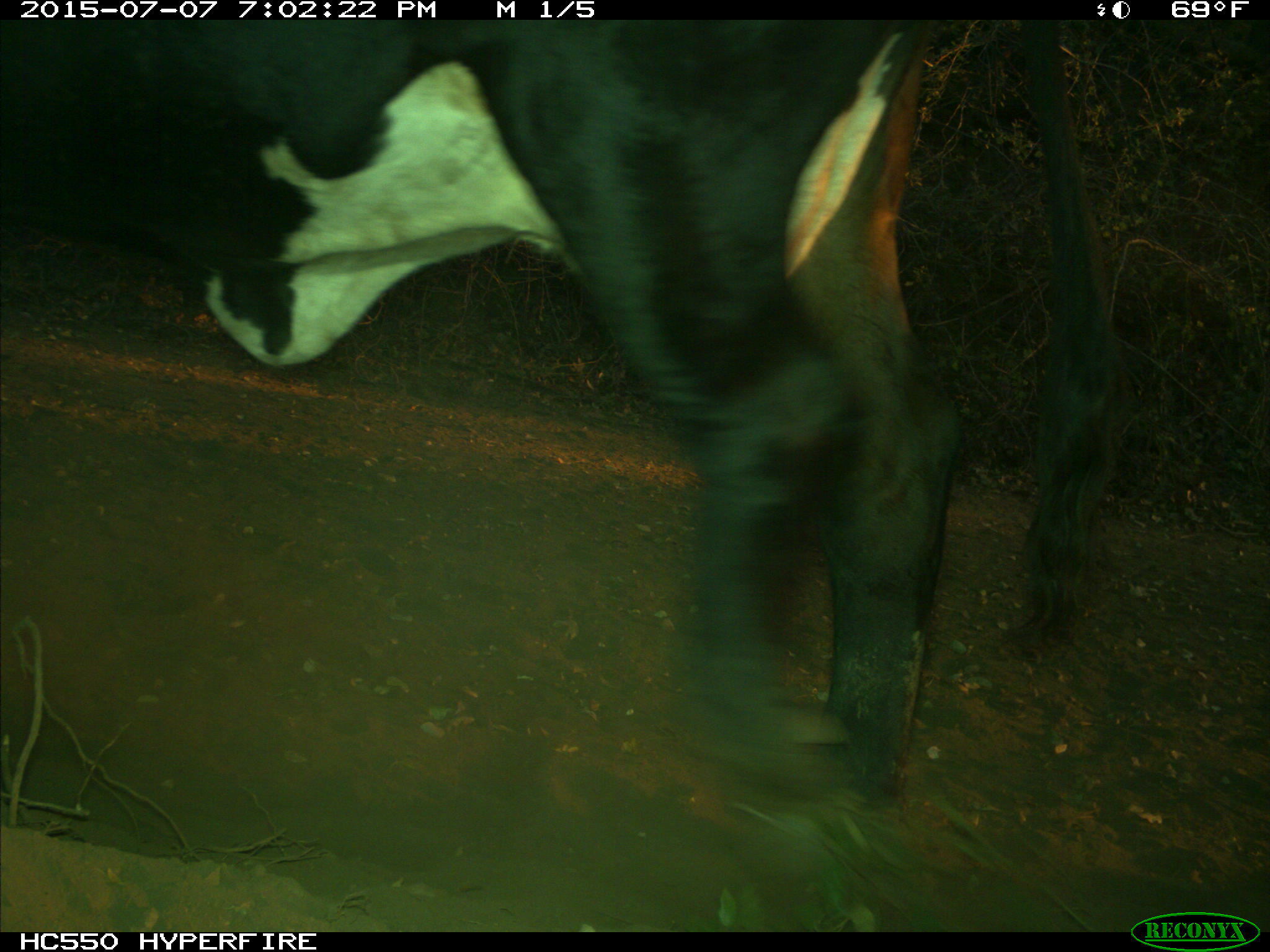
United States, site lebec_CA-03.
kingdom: Animalia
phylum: Chordata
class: Mammalia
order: Artiodactyla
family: Bovidae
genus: Bos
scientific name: Bos taurus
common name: domestic cow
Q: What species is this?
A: Bos taurus (domestic cow).